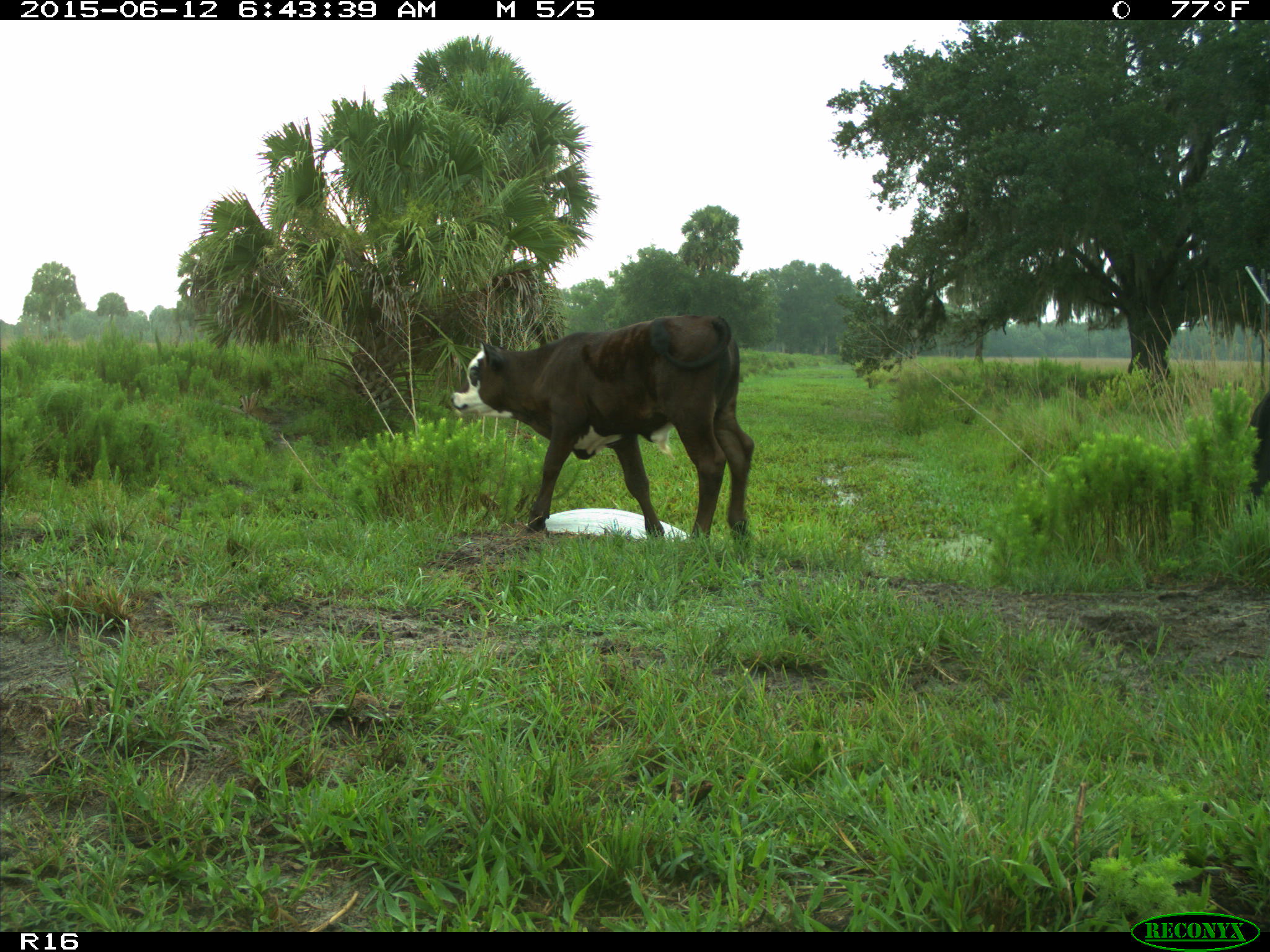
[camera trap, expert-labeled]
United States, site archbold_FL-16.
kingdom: Animalia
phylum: Chordata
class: Mammalia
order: Artiodactyla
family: Bovidae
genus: Bos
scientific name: Bos taurus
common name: domestic cow